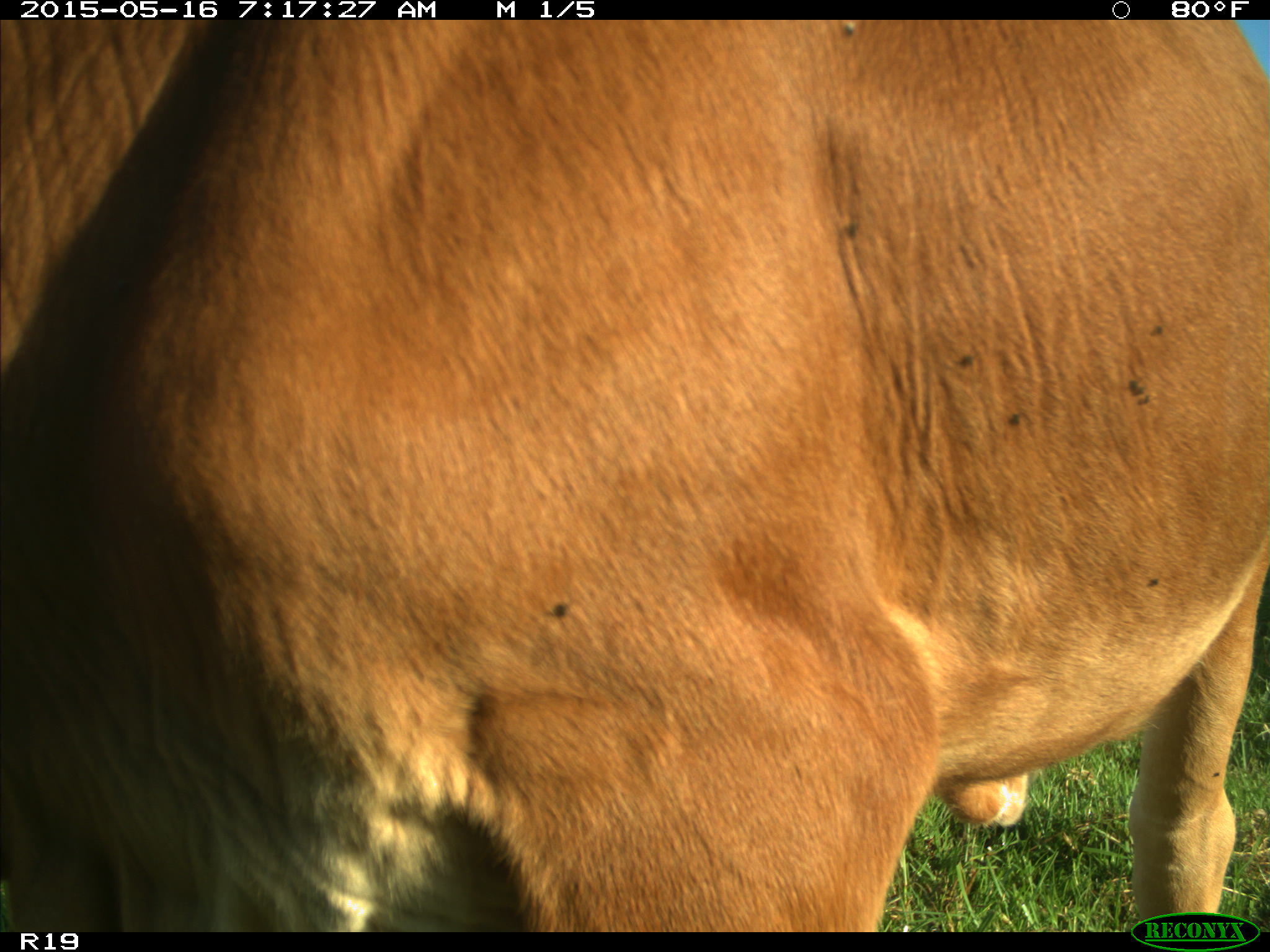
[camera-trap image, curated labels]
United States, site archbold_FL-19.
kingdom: Animalia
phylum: Chordata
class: Mammalia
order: Artiodactyla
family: Bovidae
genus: Bos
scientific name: Bos taurus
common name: domestic cow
Bos taurus (domestic cow).